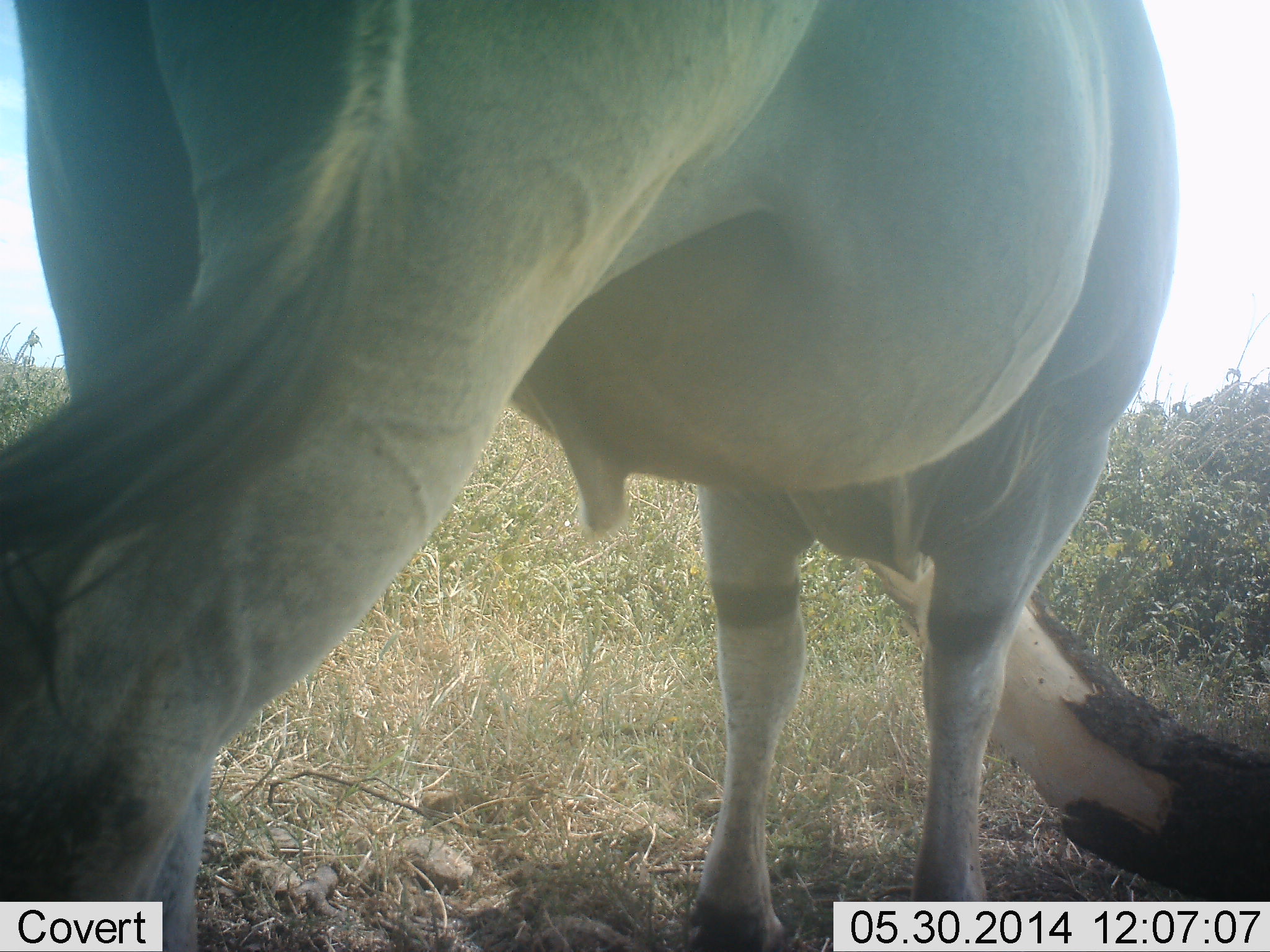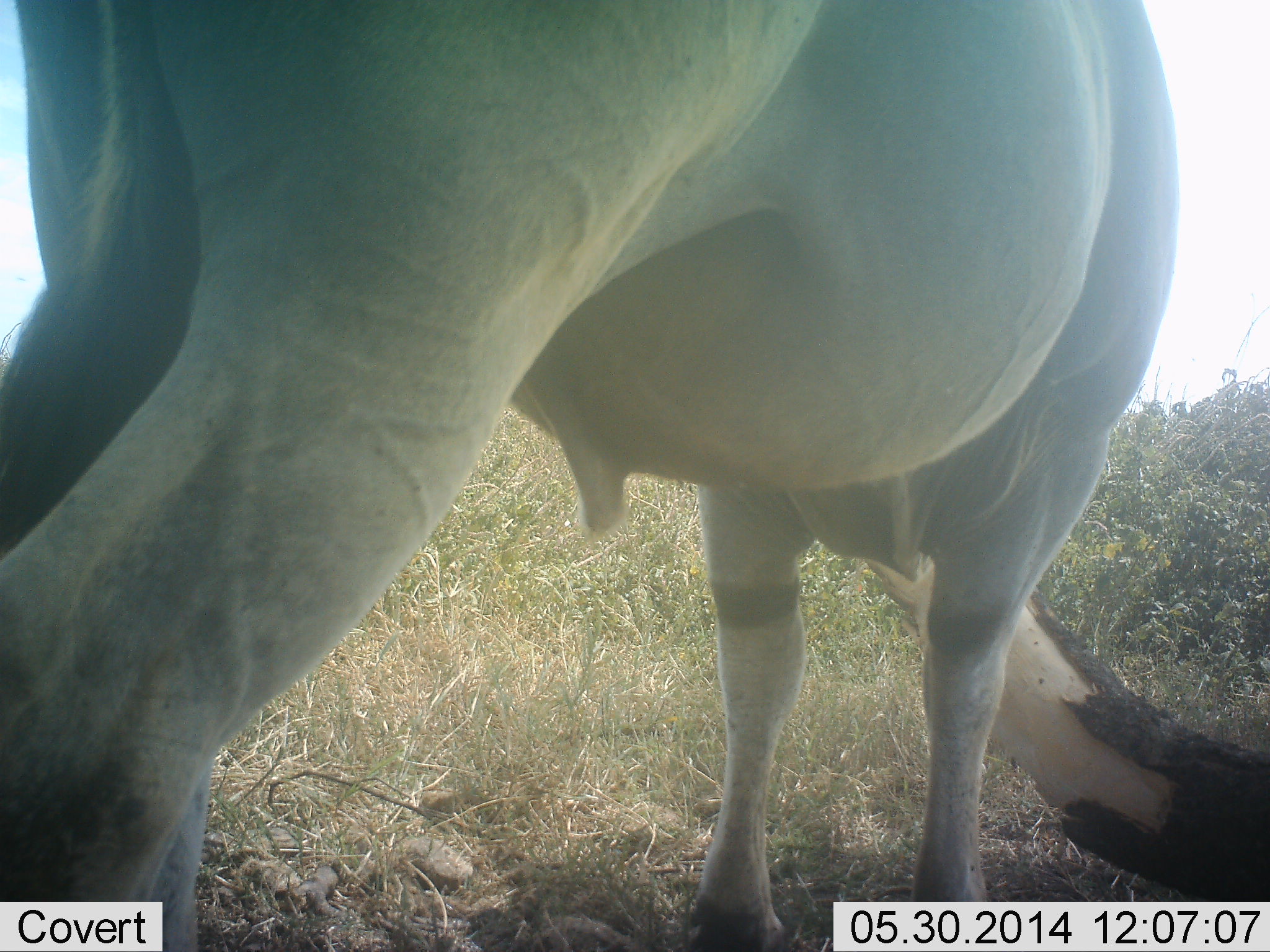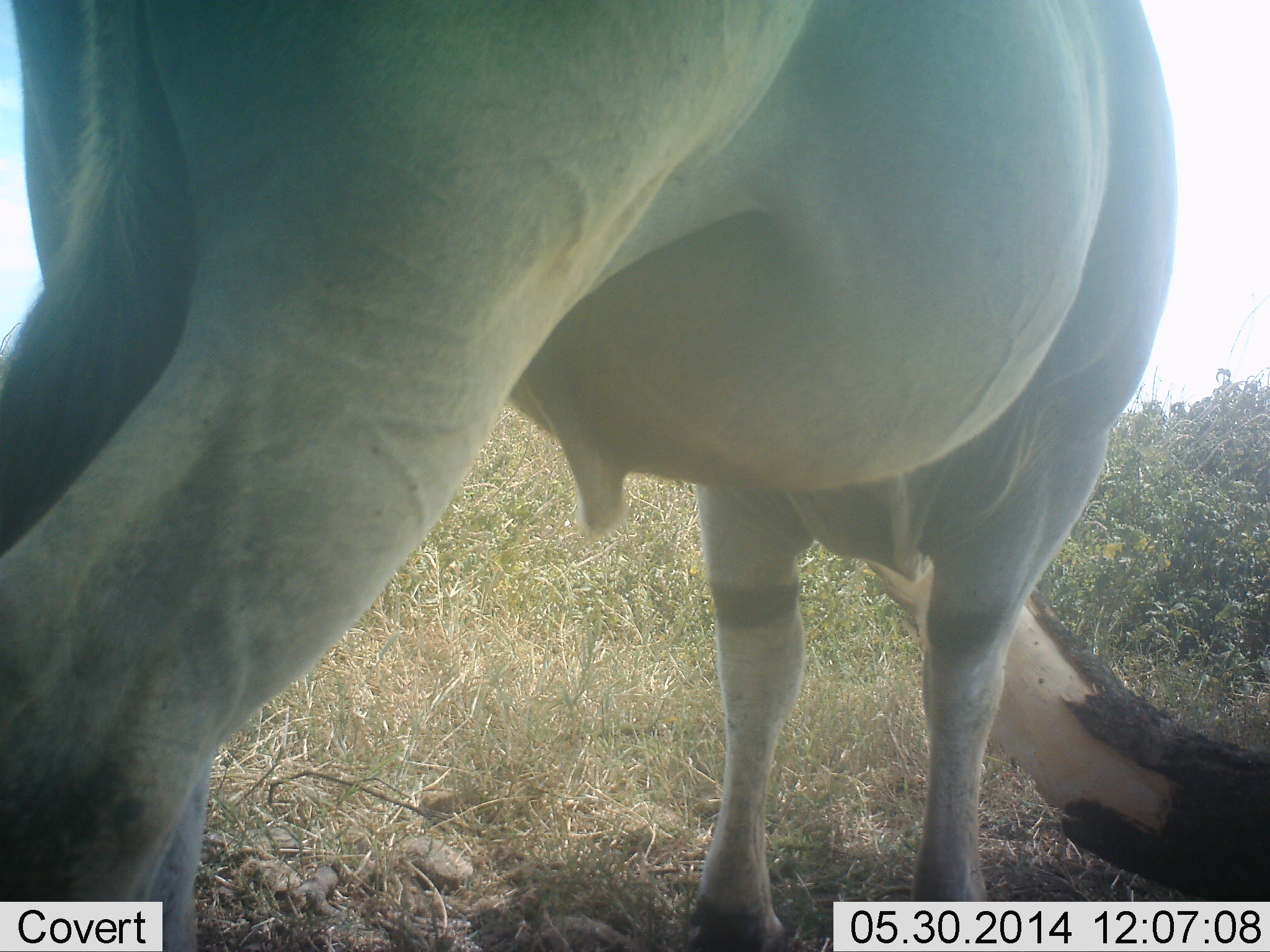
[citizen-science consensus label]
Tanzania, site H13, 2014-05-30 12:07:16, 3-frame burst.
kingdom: Animalia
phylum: Chordata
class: Mammalia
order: Artiodactyla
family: Bovidae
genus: Tragelaphus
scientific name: Tragelaphus oryx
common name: eland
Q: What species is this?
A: Eland (Tragelaphus oryx).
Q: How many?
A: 1.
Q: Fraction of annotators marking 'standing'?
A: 100%.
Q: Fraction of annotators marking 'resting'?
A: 0%.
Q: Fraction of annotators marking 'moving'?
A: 0%.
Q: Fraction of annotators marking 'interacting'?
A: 0%.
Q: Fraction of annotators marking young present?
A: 0%.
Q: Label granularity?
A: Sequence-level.